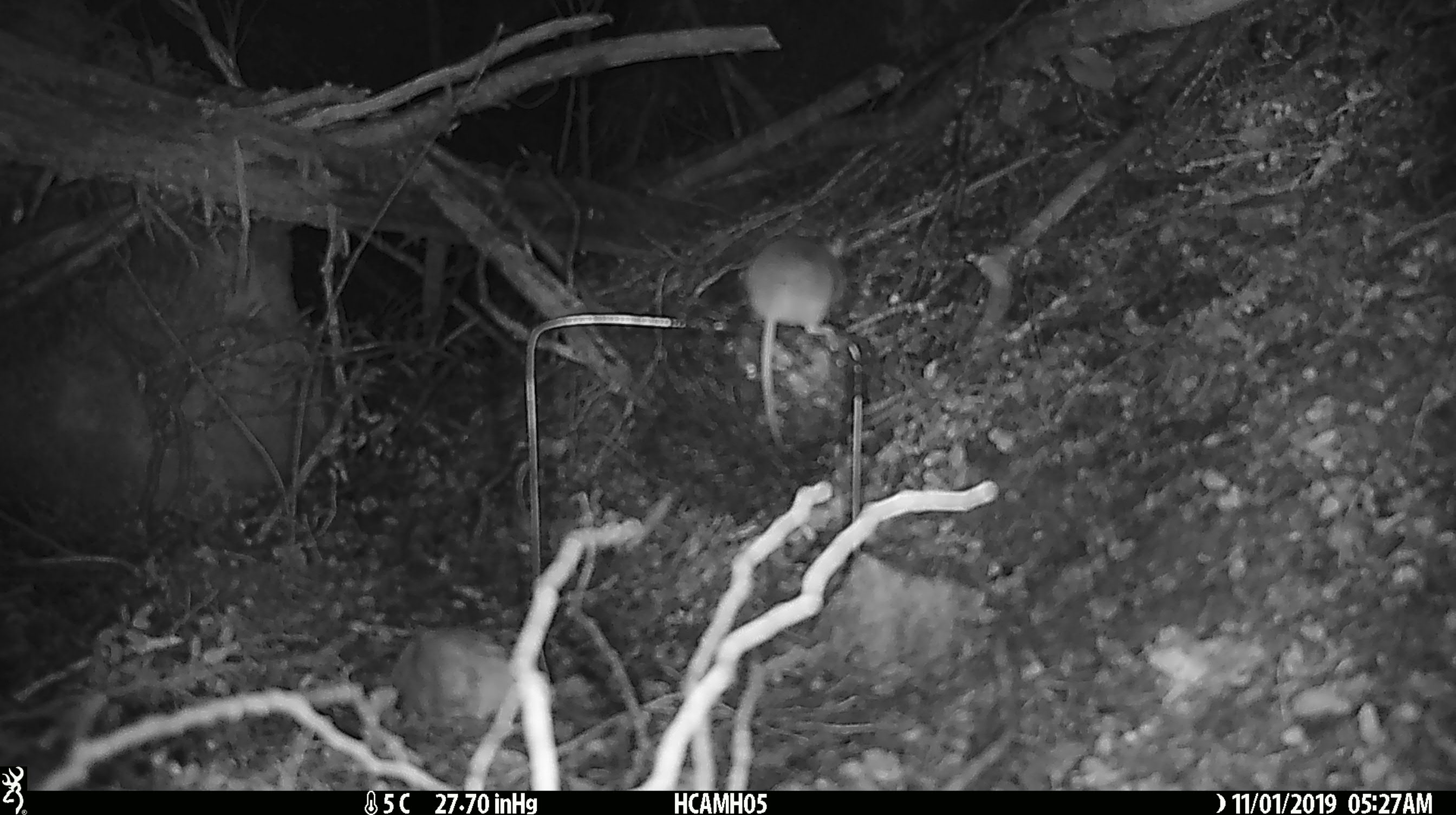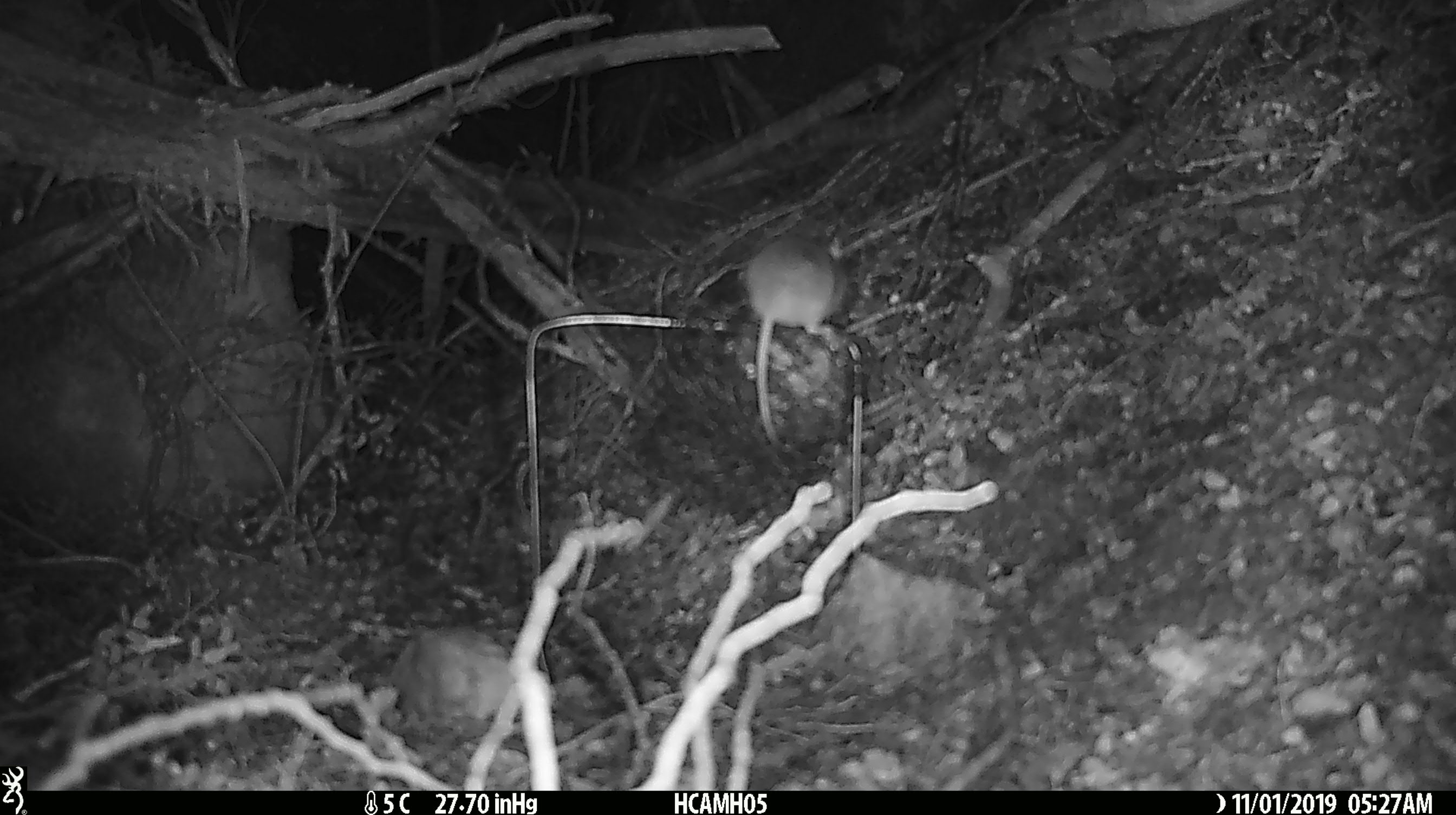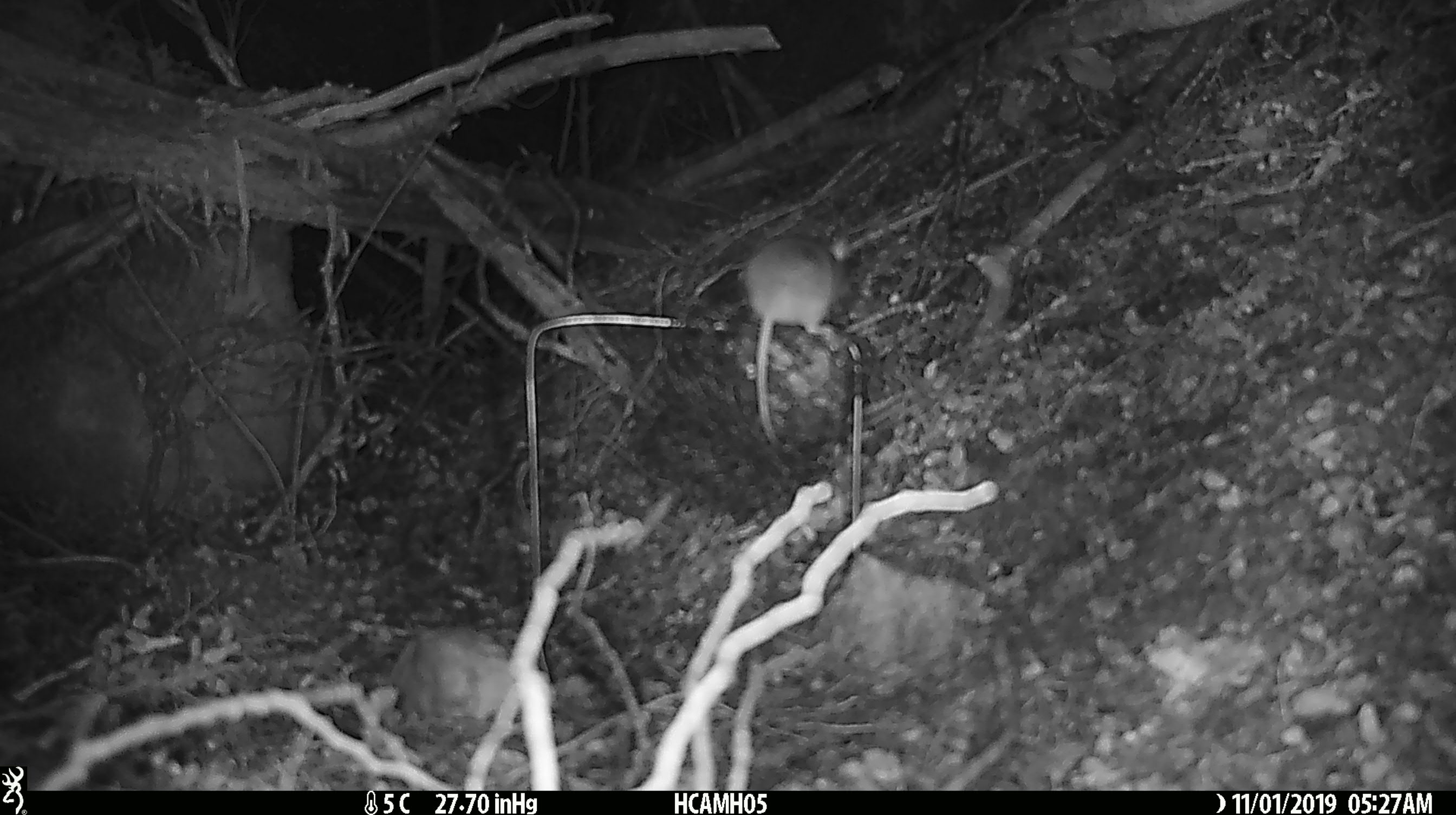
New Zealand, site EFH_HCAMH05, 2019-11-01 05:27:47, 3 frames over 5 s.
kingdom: Animalia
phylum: Chordata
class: Mammalia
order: Rodentia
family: Muridae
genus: Mus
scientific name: Mus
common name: mouse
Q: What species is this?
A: Mouse (Mus).